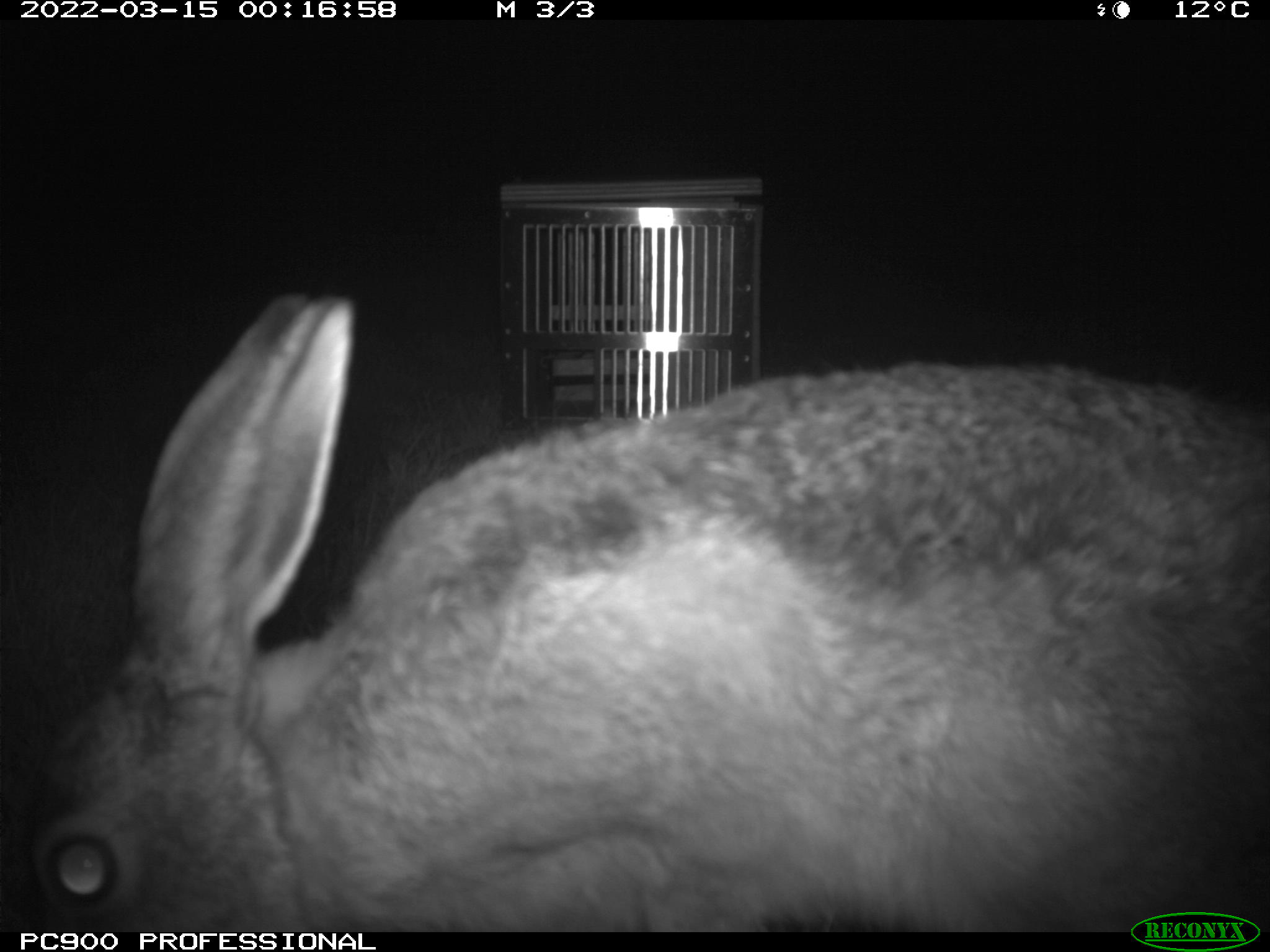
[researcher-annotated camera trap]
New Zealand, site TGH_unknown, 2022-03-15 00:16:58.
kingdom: Animalia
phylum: Chordata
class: Mammalia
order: Lagomorpha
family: Leporidae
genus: Lepus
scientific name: Lepus europaeus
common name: brown hare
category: hare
Hare (brown hare) (Lepus europaeus).